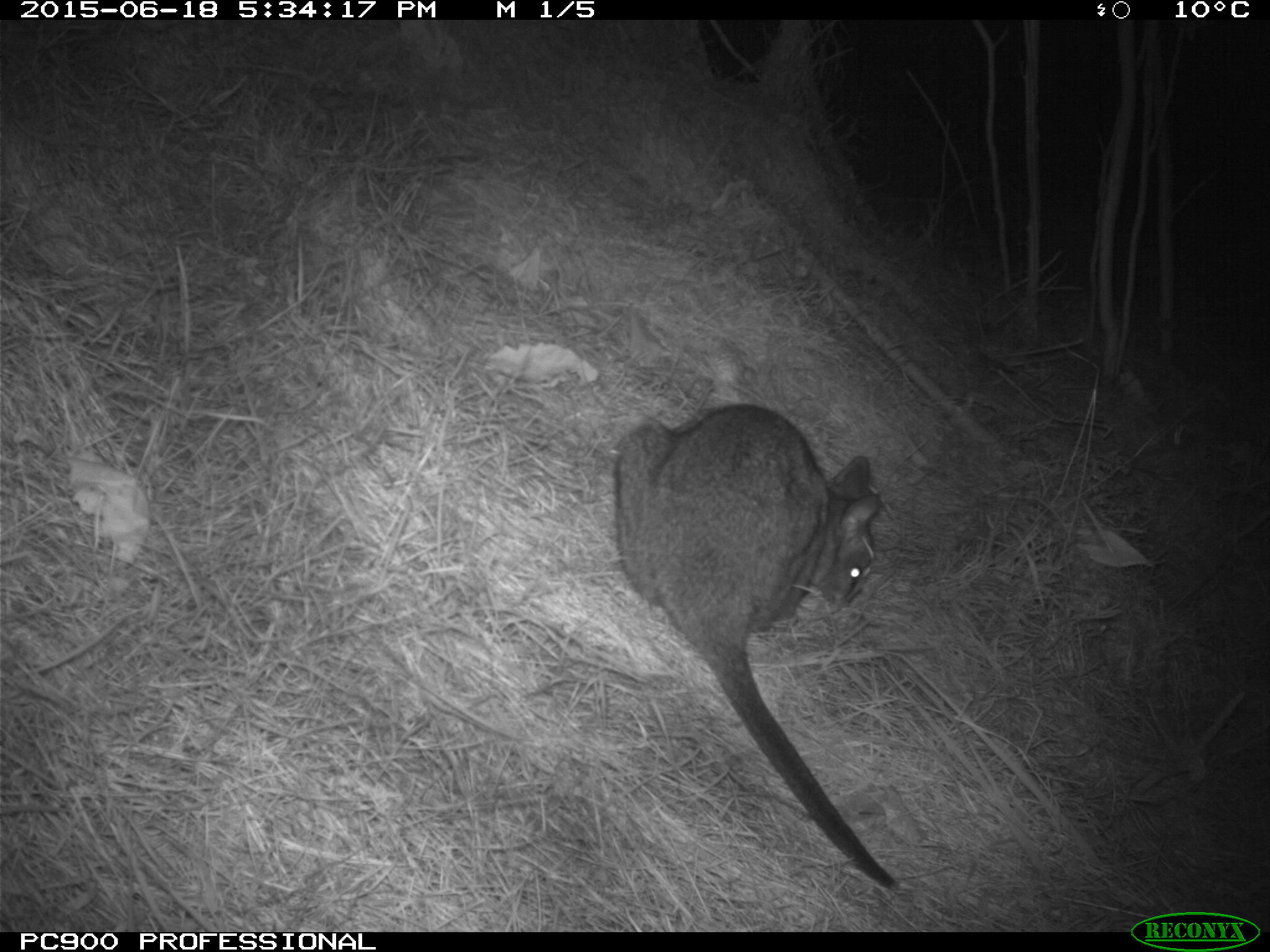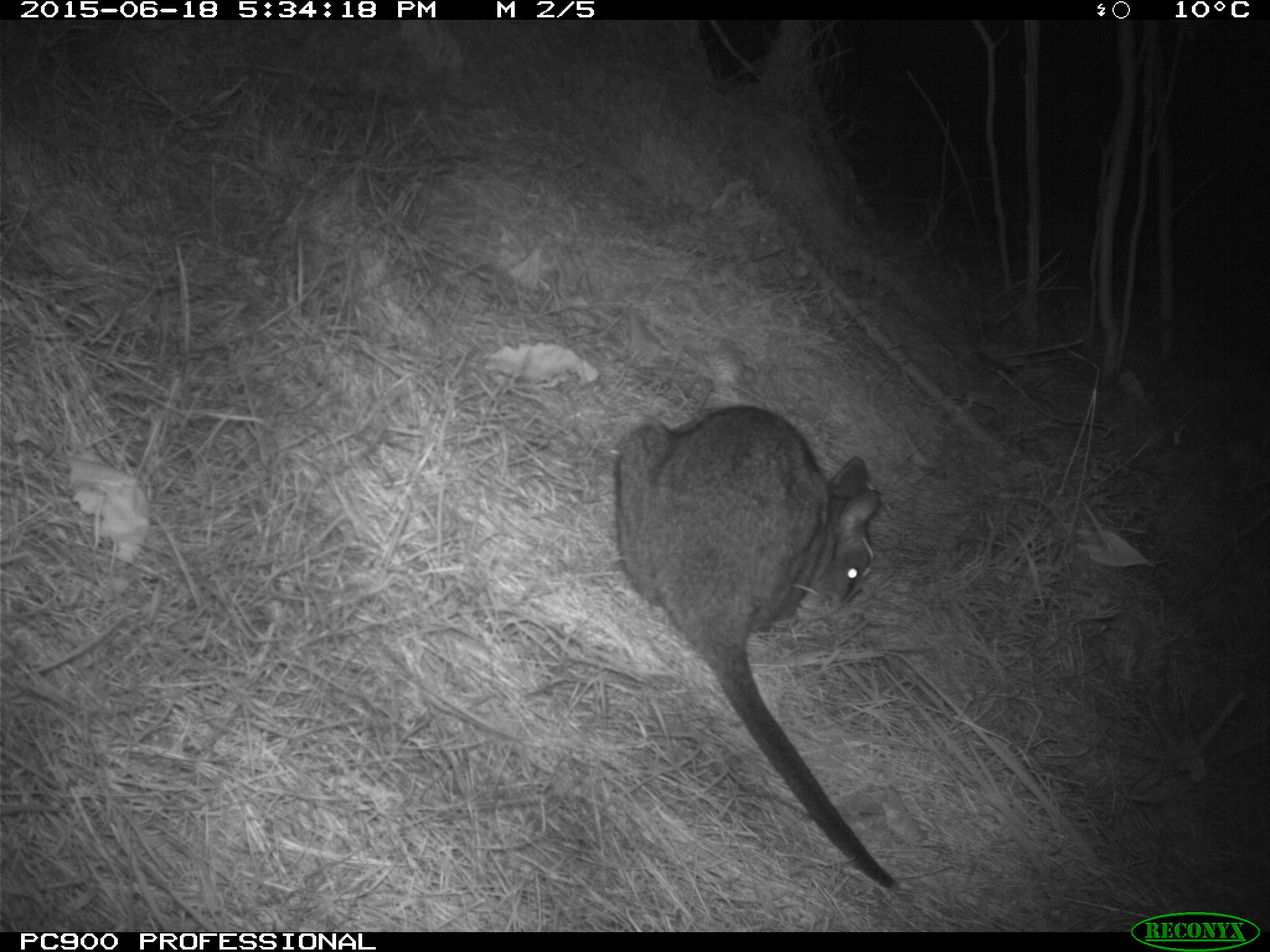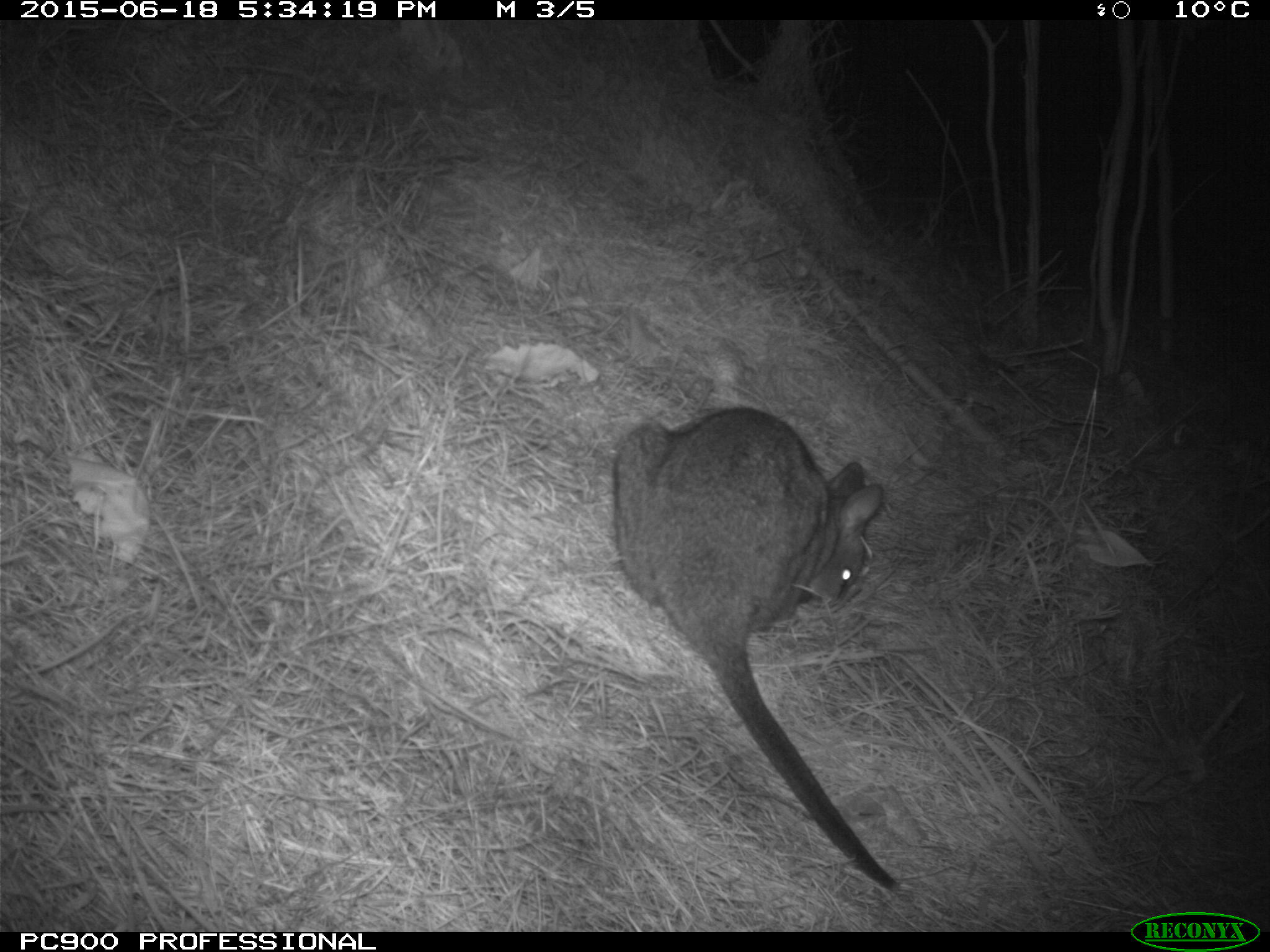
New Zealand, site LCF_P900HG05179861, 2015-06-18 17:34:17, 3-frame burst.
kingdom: Animalia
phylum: Chordata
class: Mammalia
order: Diprotodontia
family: Macropodidae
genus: Notamacropus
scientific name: Notamacropus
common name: wallaby